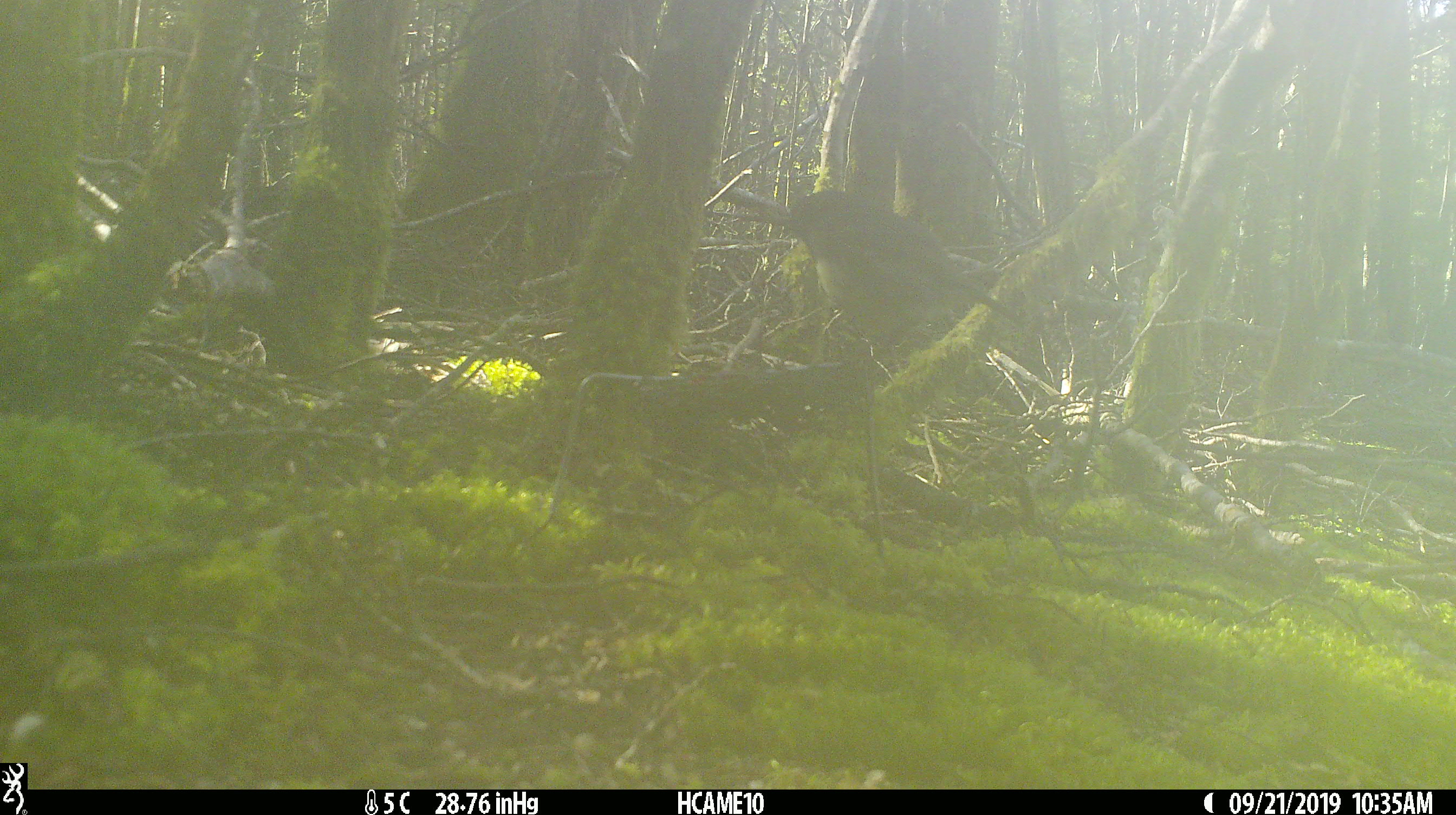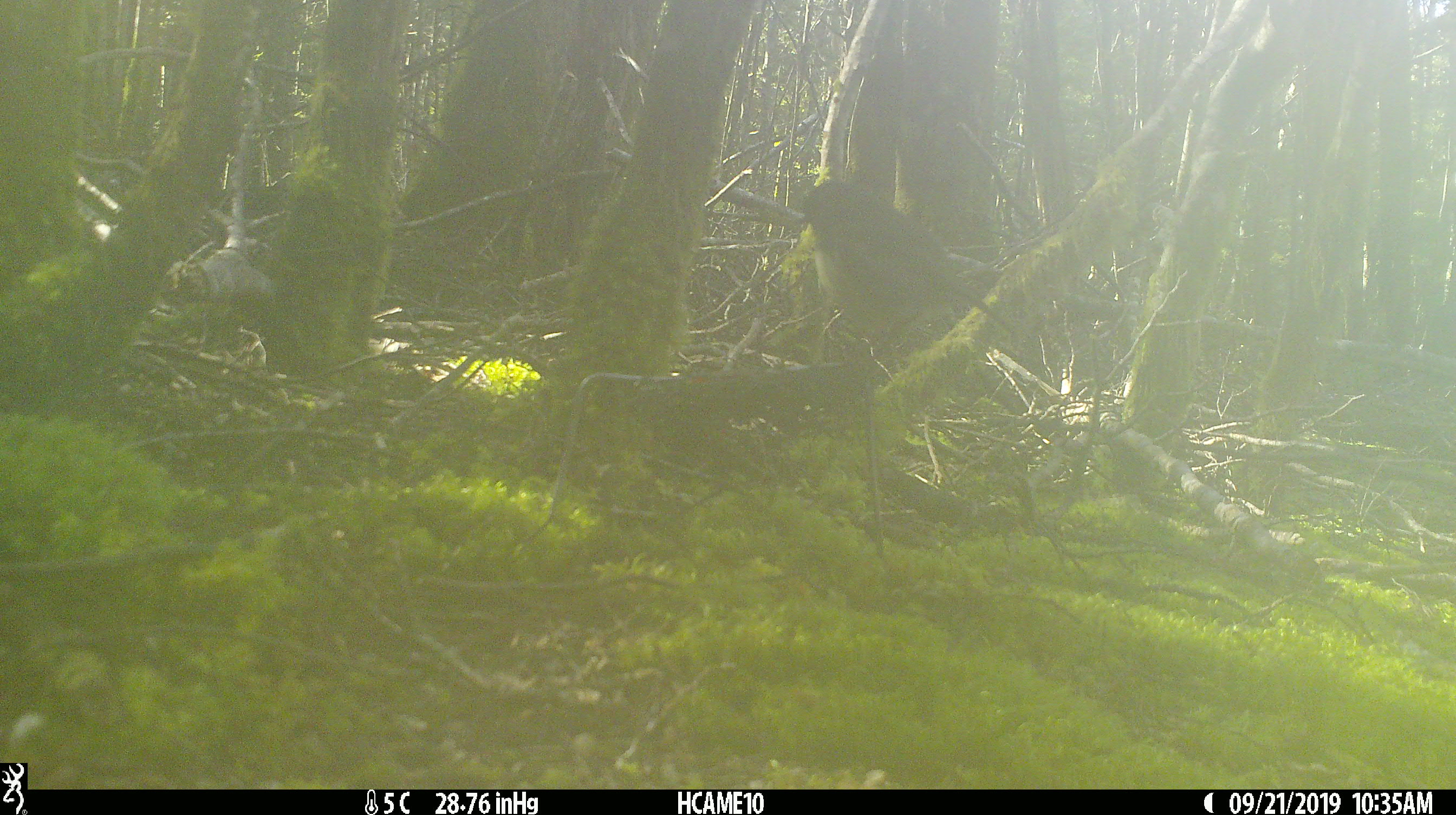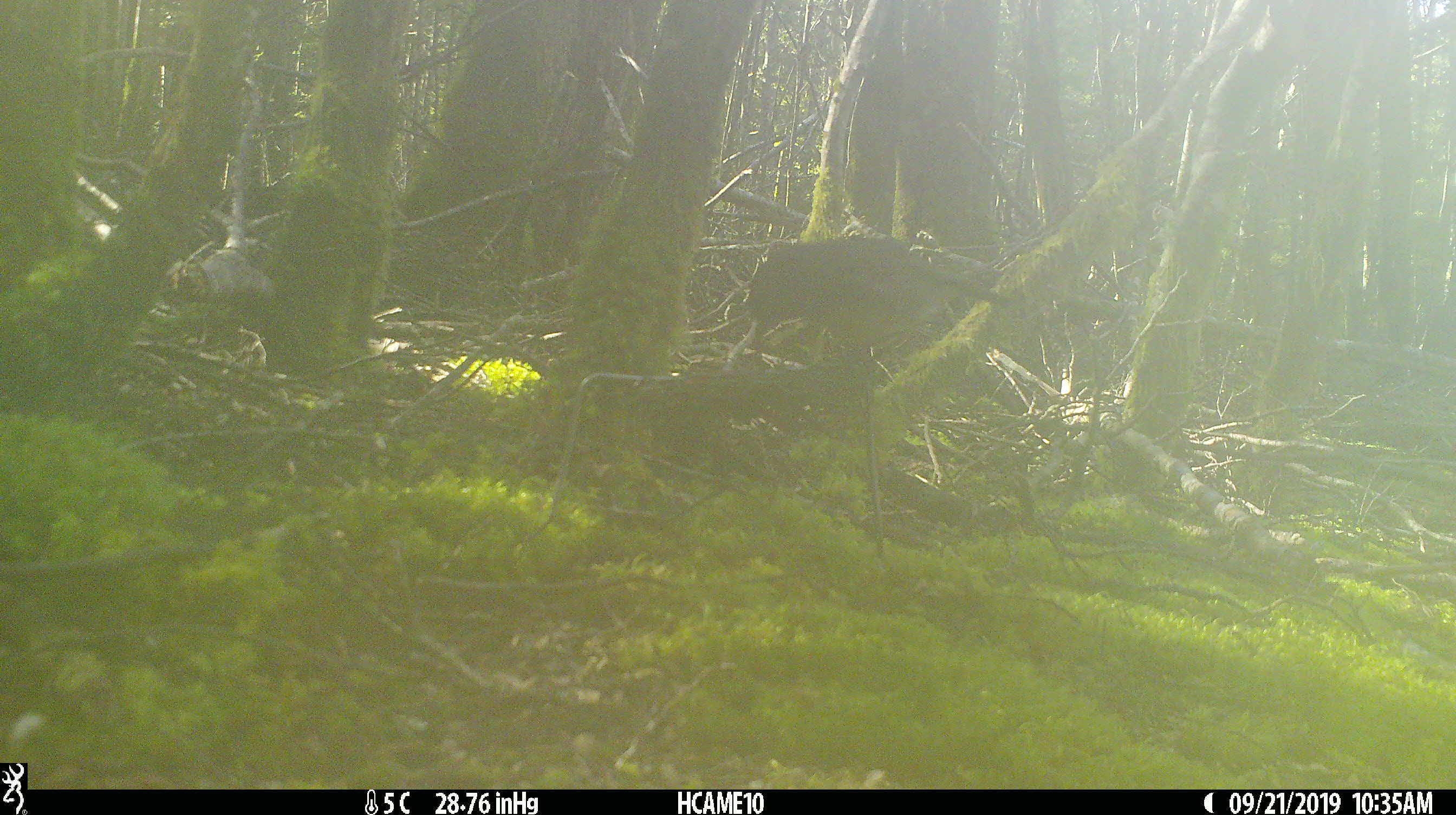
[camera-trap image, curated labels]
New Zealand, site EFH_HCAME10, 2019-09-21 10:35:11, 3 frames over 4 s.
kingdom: Animalia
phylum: Chordata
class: Aves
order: Passeriformes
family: Petroicidae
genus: Petroica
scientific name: Petroica australis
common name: new zealand robin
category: robin